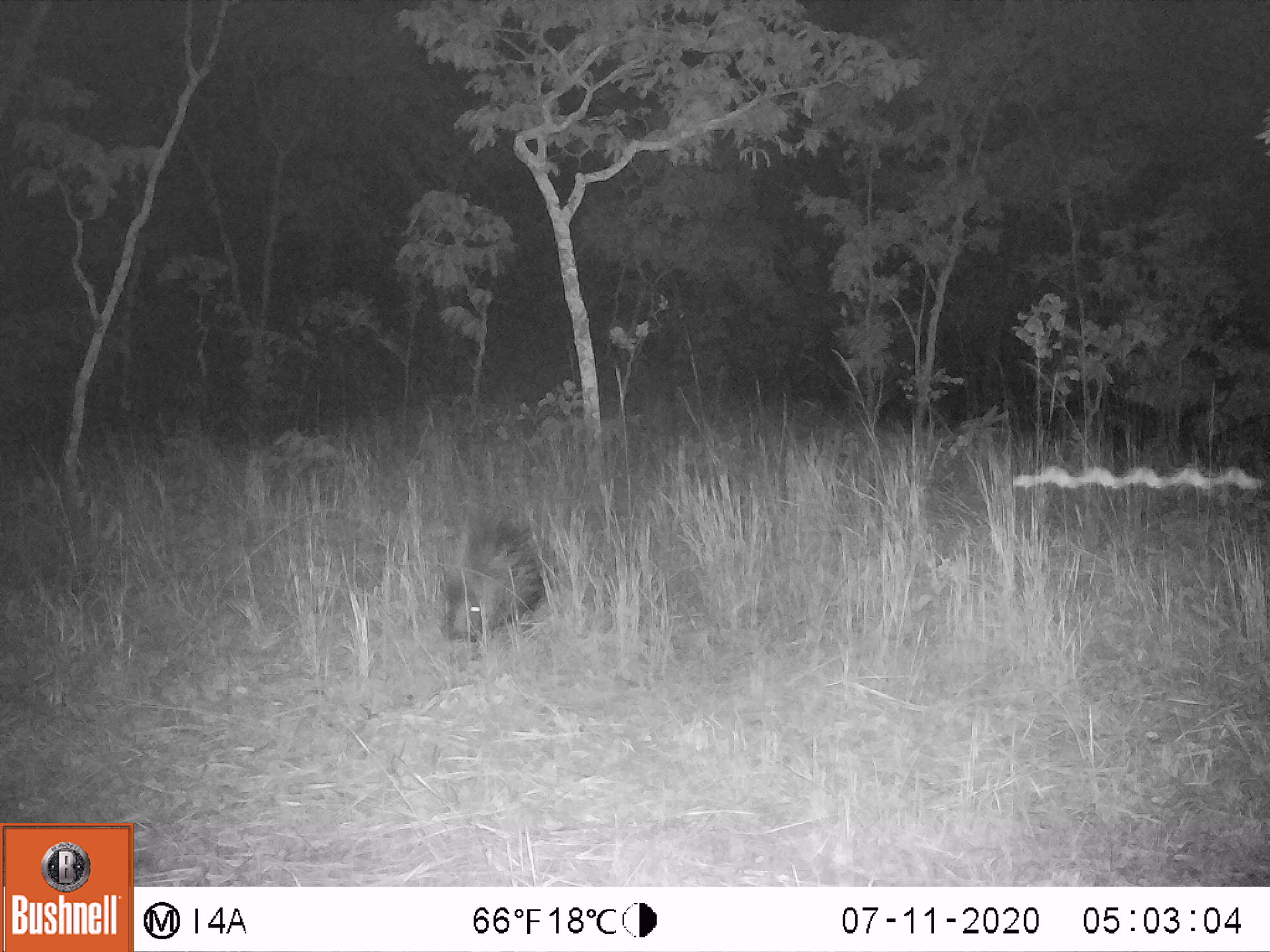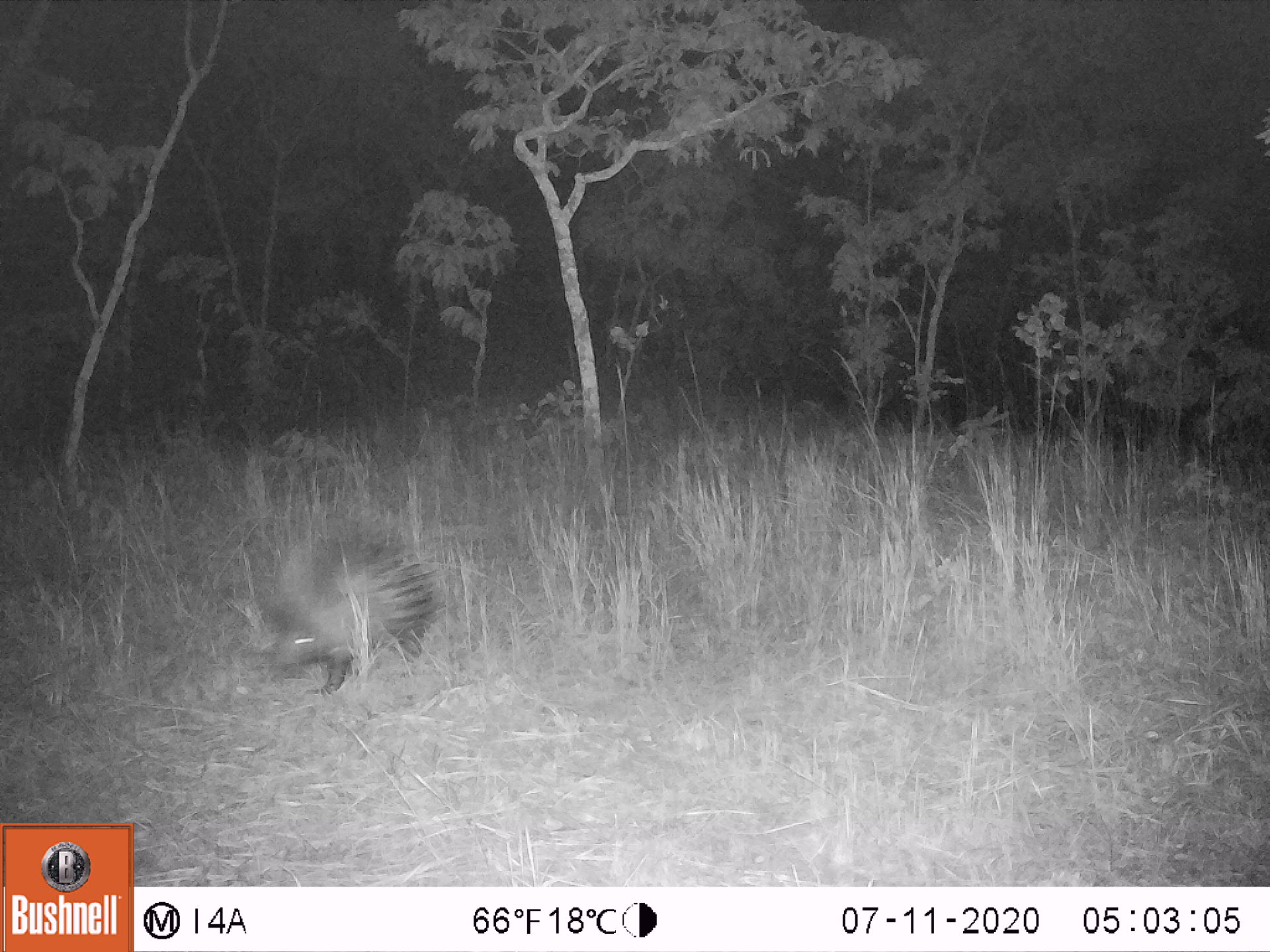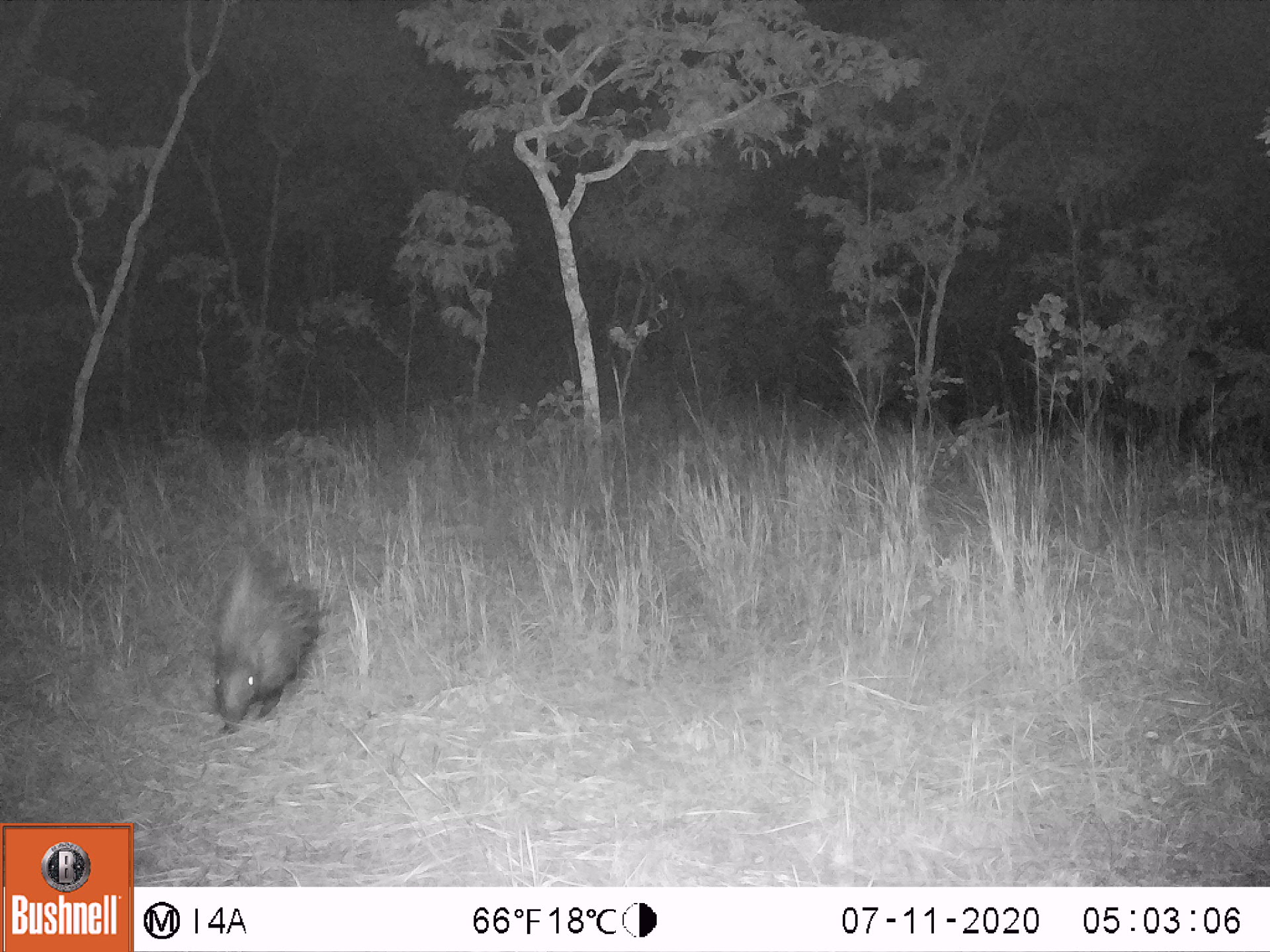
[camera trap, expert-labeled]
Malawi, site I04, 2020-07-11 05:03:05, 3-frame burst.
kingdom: Animalia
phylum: Chordata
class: Mammalia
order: Rodentia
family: Hystricidae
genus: Hystrix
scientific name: Hystrix africaeaustralis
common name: cape porcupine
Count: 1.